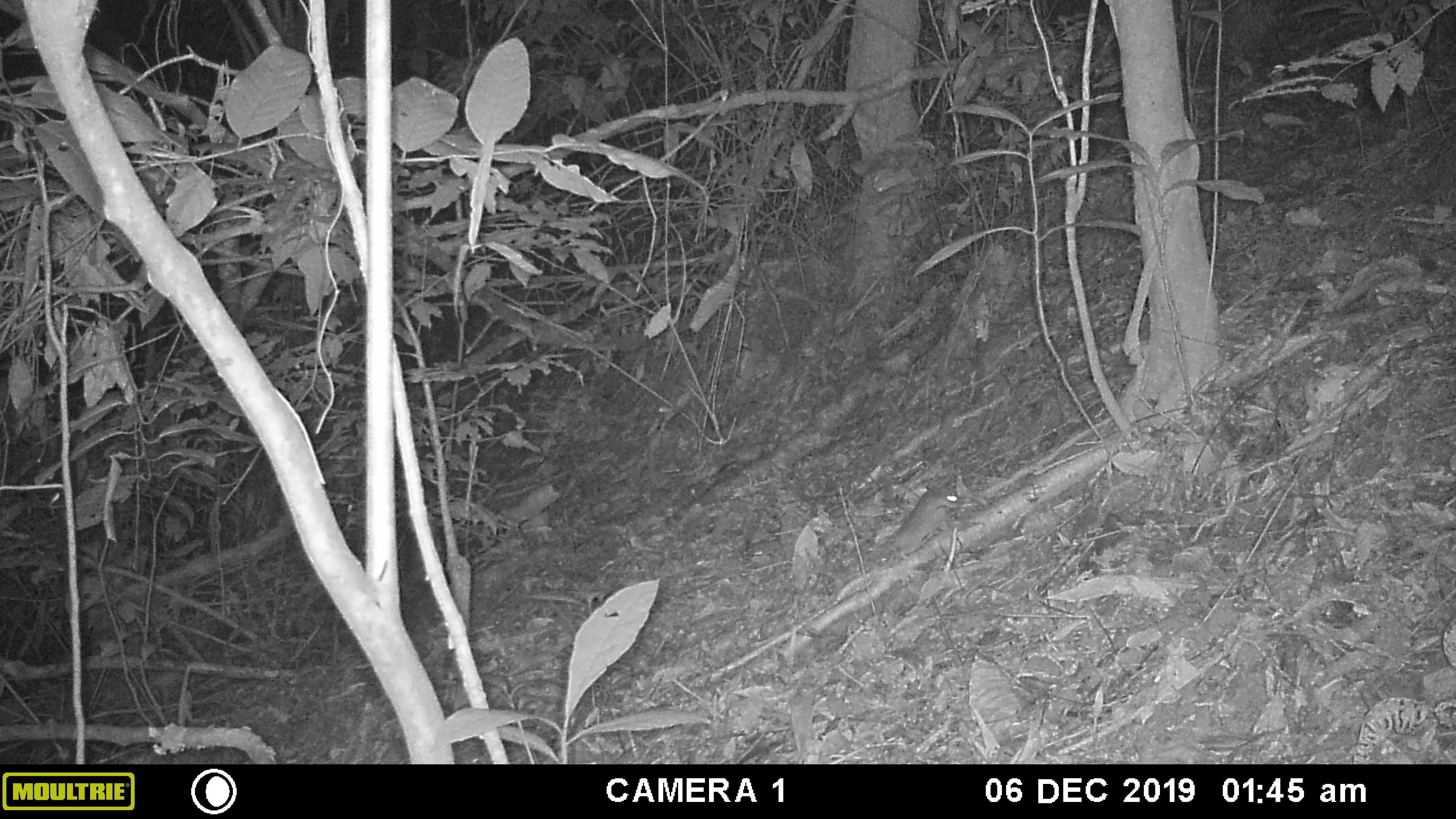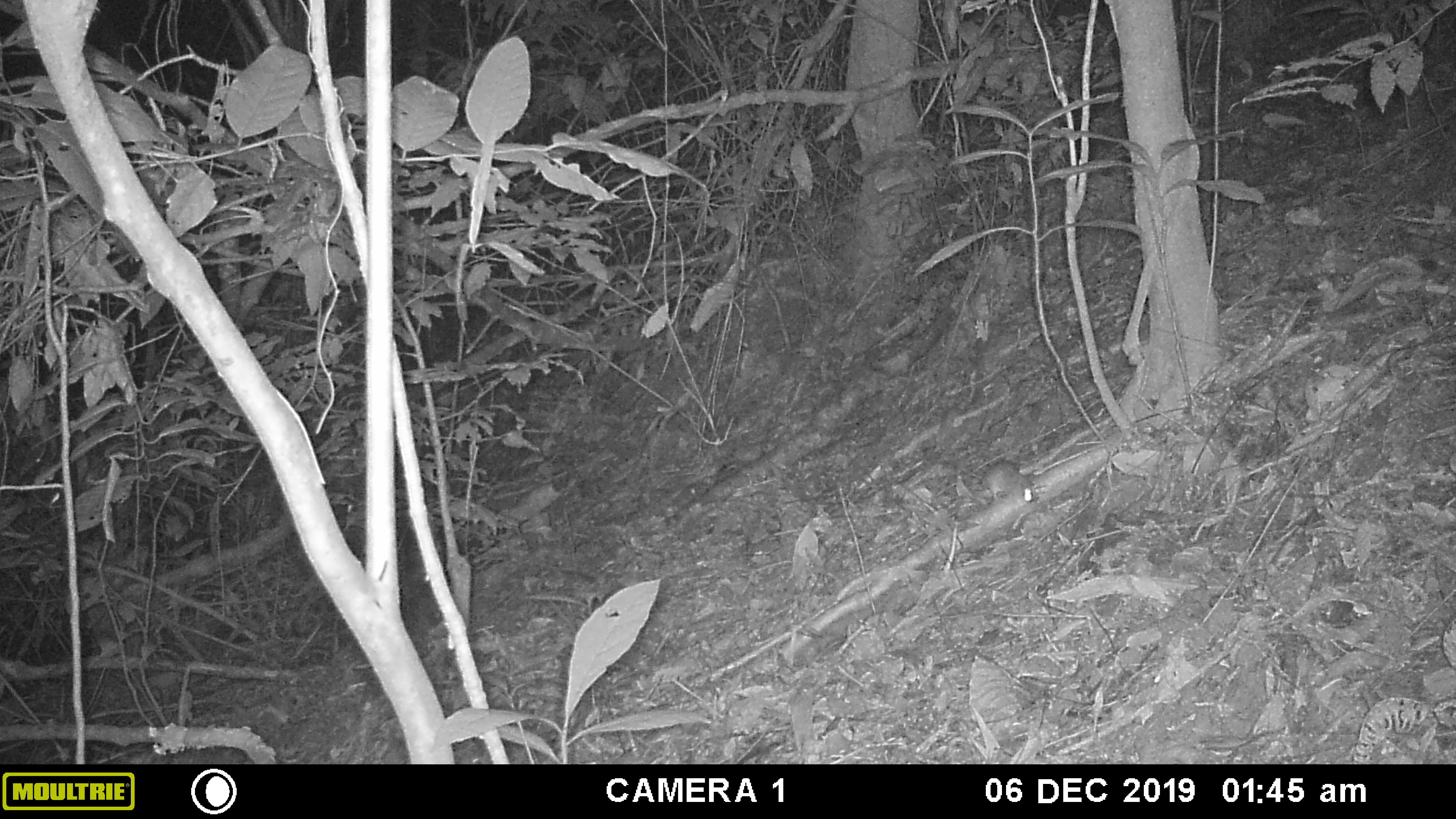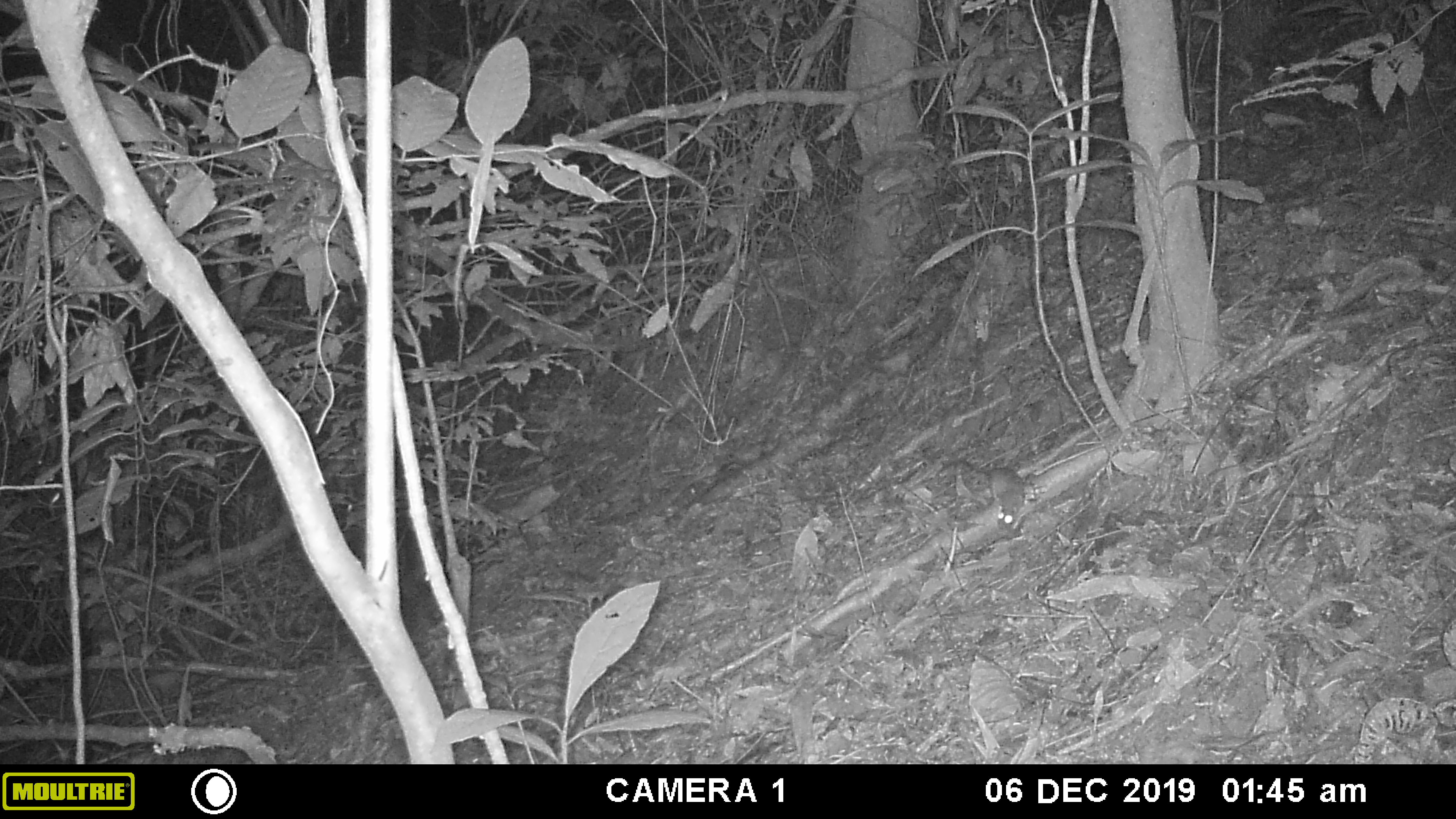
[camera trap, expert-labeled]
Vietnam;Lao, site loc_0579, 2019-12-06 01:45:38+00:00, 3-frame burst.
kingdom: Animalia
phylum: Chordata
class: Mammalia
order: Rodentia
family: Muridae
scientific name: Muridae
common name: old-world mice and rats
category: unidentified murid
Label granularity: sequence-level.